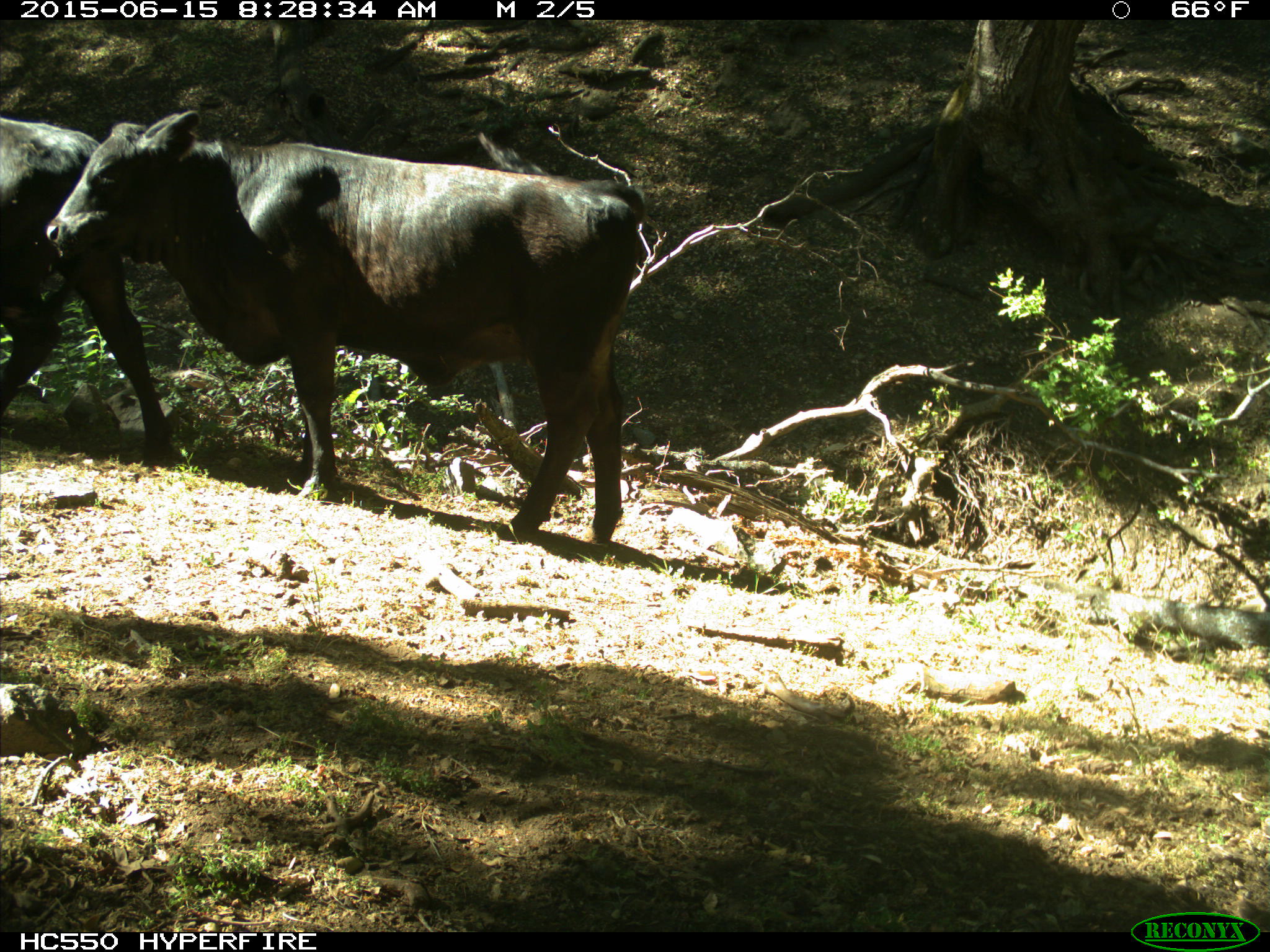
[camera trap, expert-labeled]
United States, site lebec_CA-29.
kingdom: Animalia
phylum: Chordata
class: Mammalia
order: Artiodactyla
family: Bovidae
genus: Bos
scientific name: Bos taurus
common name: domestic cow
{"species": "Bos taurus (domestic cow)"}